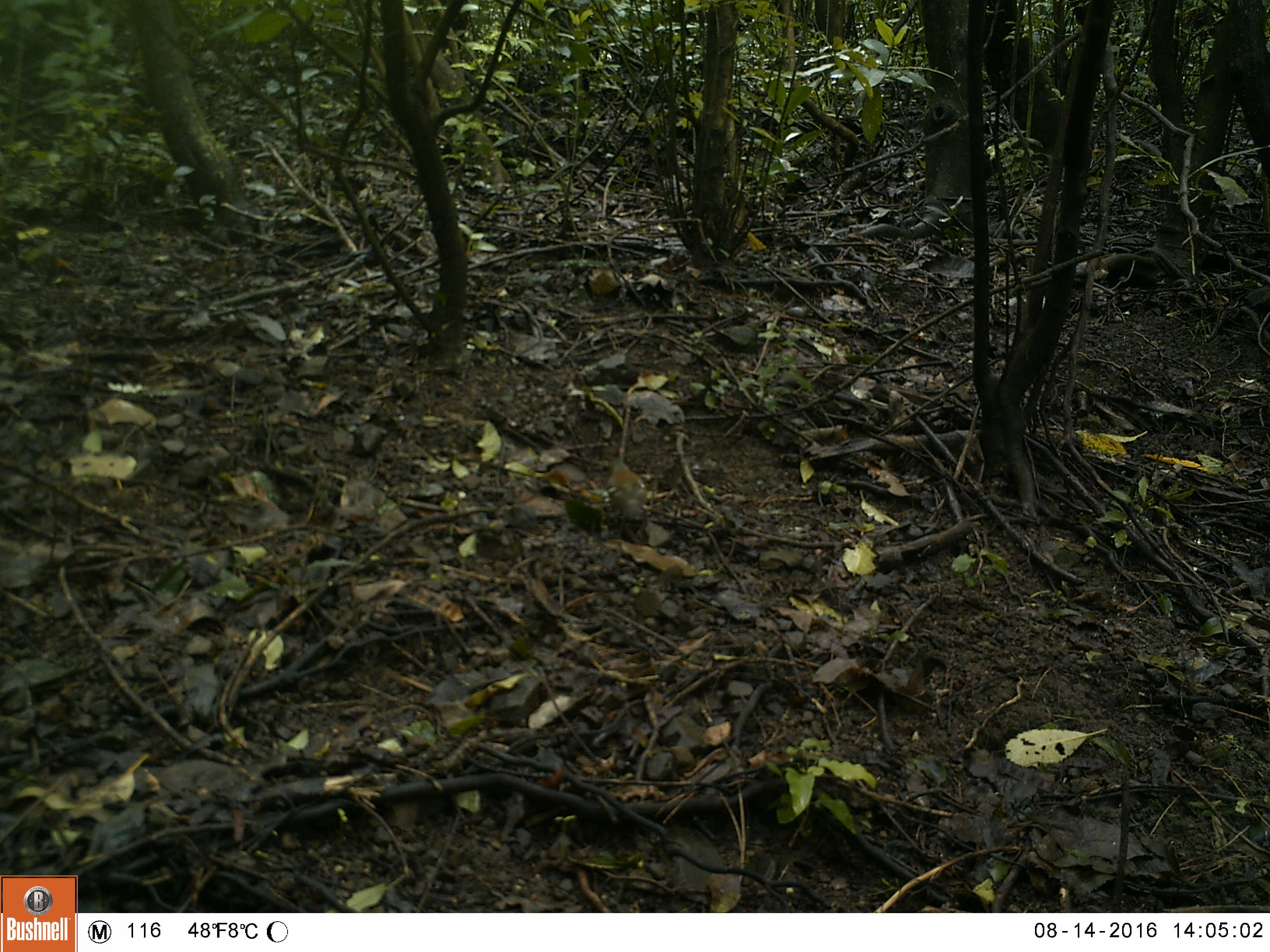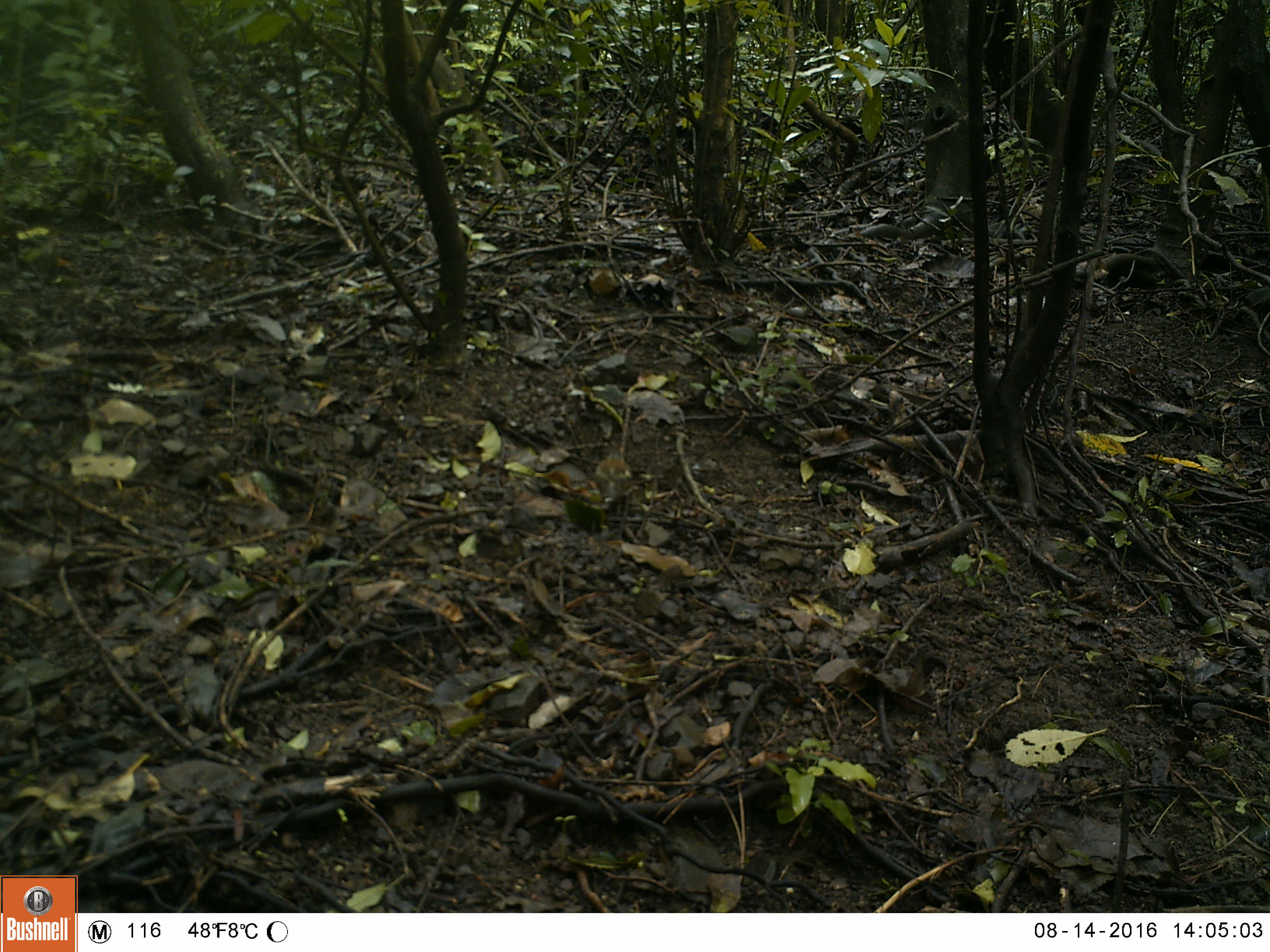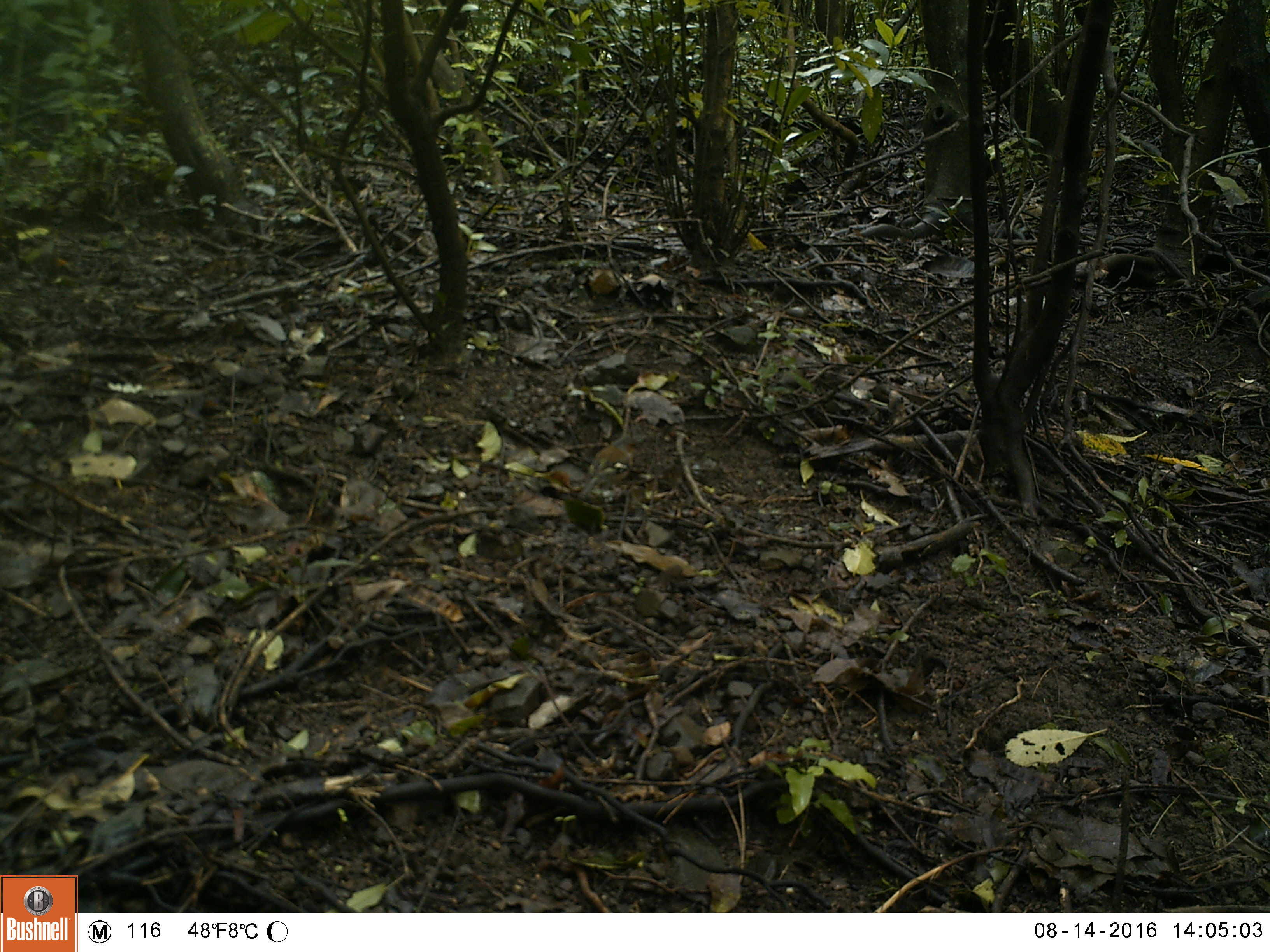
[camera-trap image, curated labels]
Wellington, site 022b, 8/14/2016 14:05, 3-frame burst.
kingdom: Animalia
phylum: Chordata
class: Aves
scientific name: Aves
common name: bird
Bird (Aves).